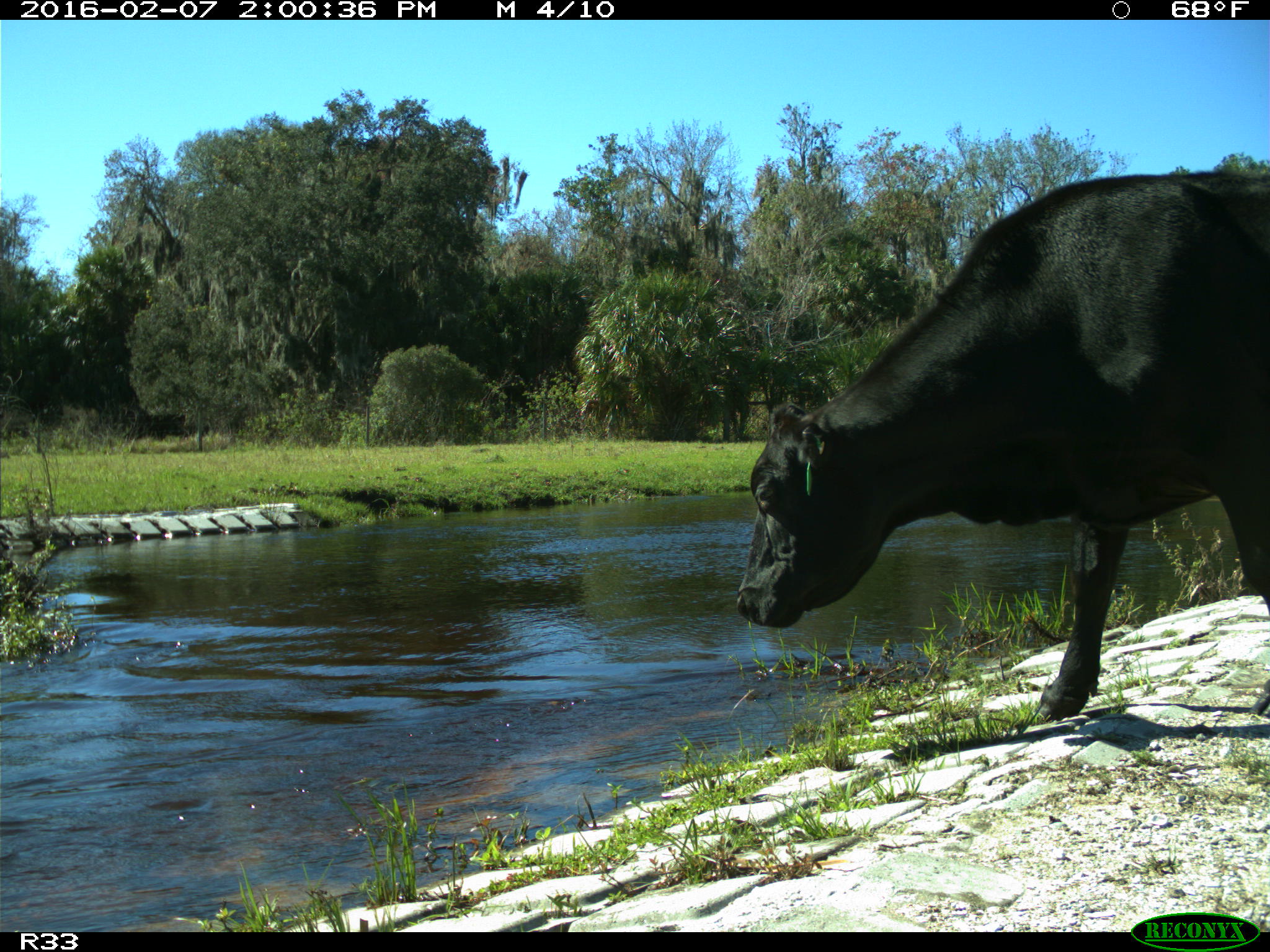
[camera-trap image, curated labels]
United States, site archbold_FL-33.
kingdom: Animalia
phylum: Chordata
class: Mammalia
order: Artiodactyla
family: Bovidae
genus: Bos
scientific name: Bos taurus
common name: domestic cow